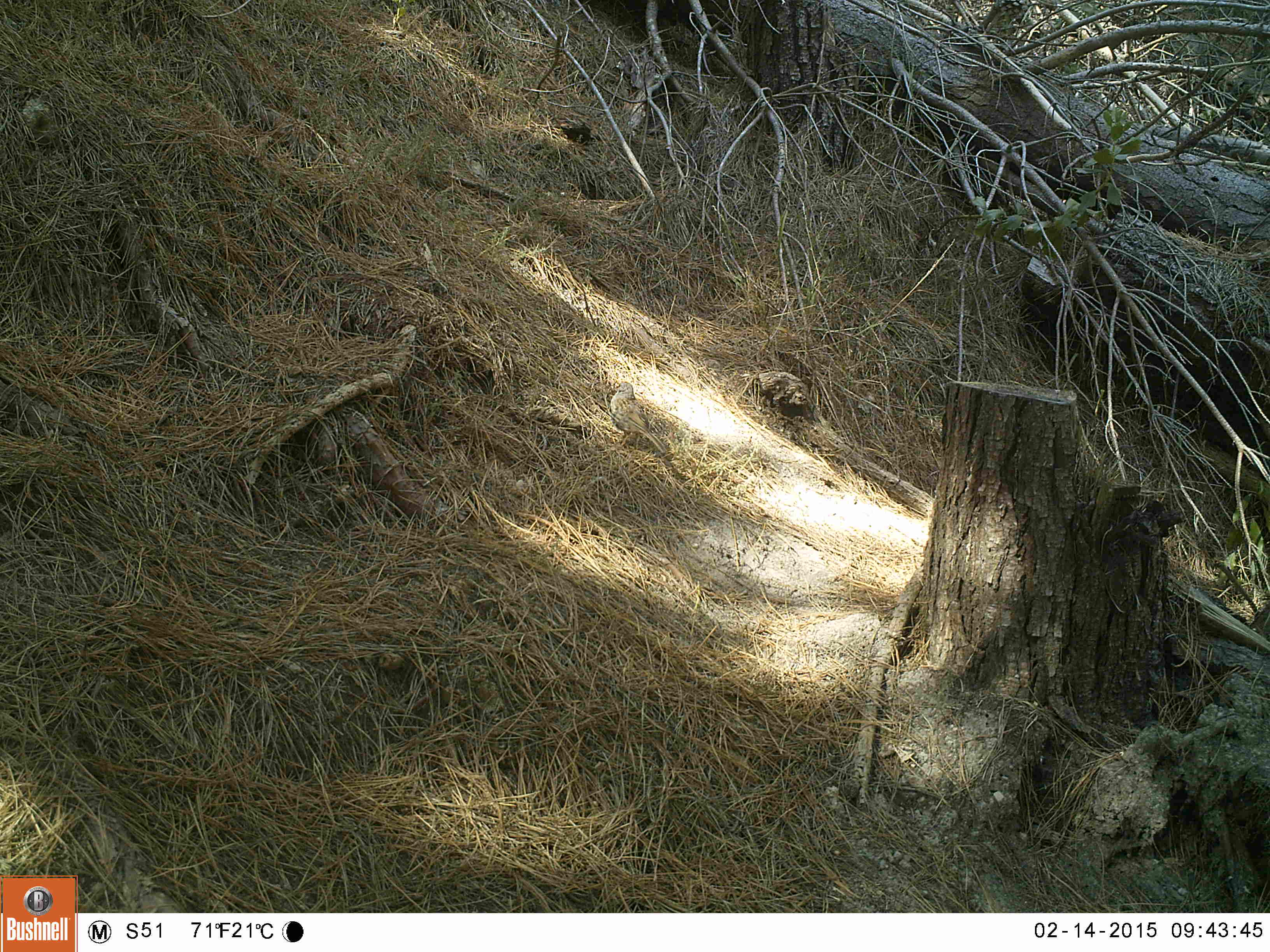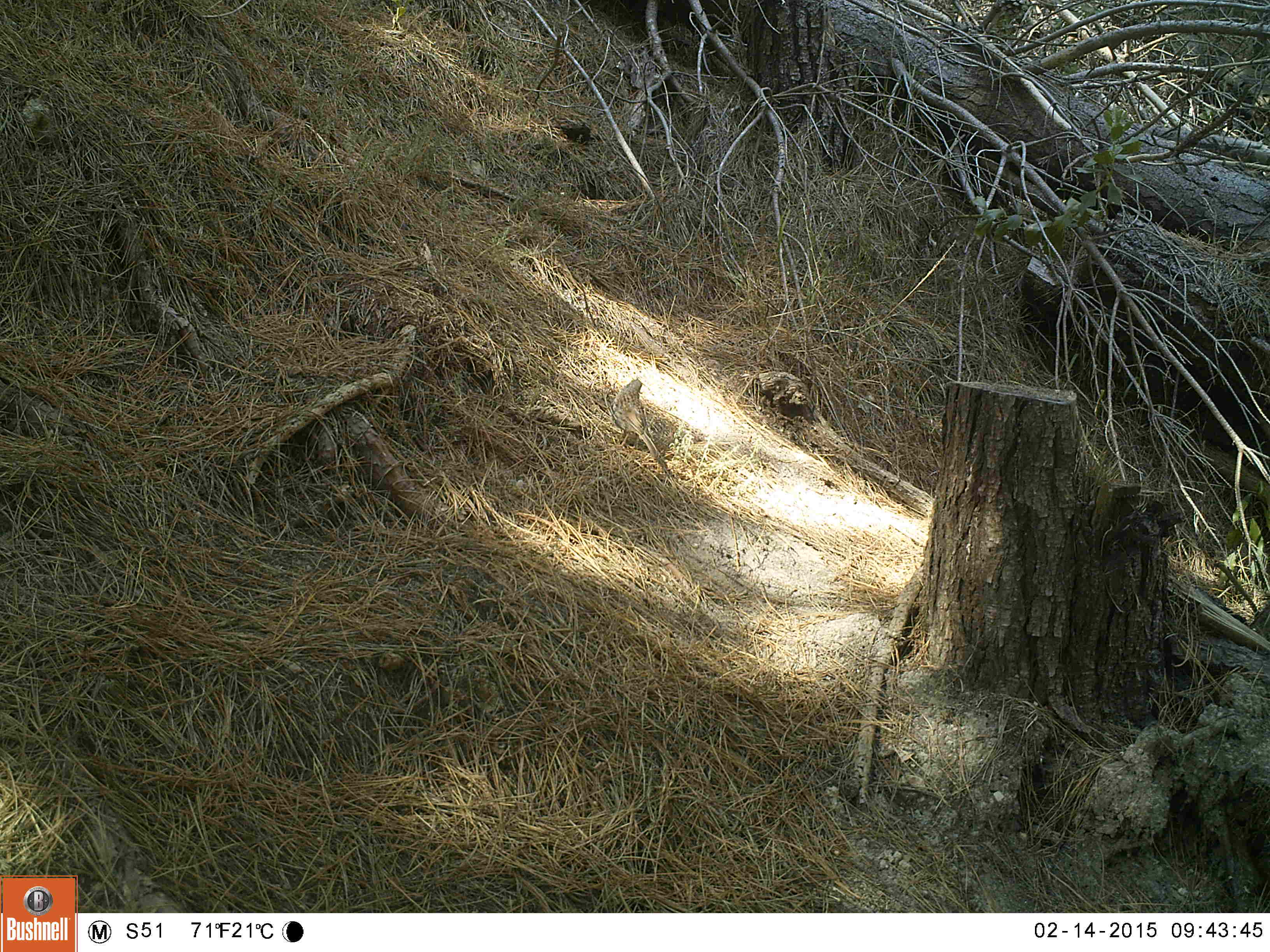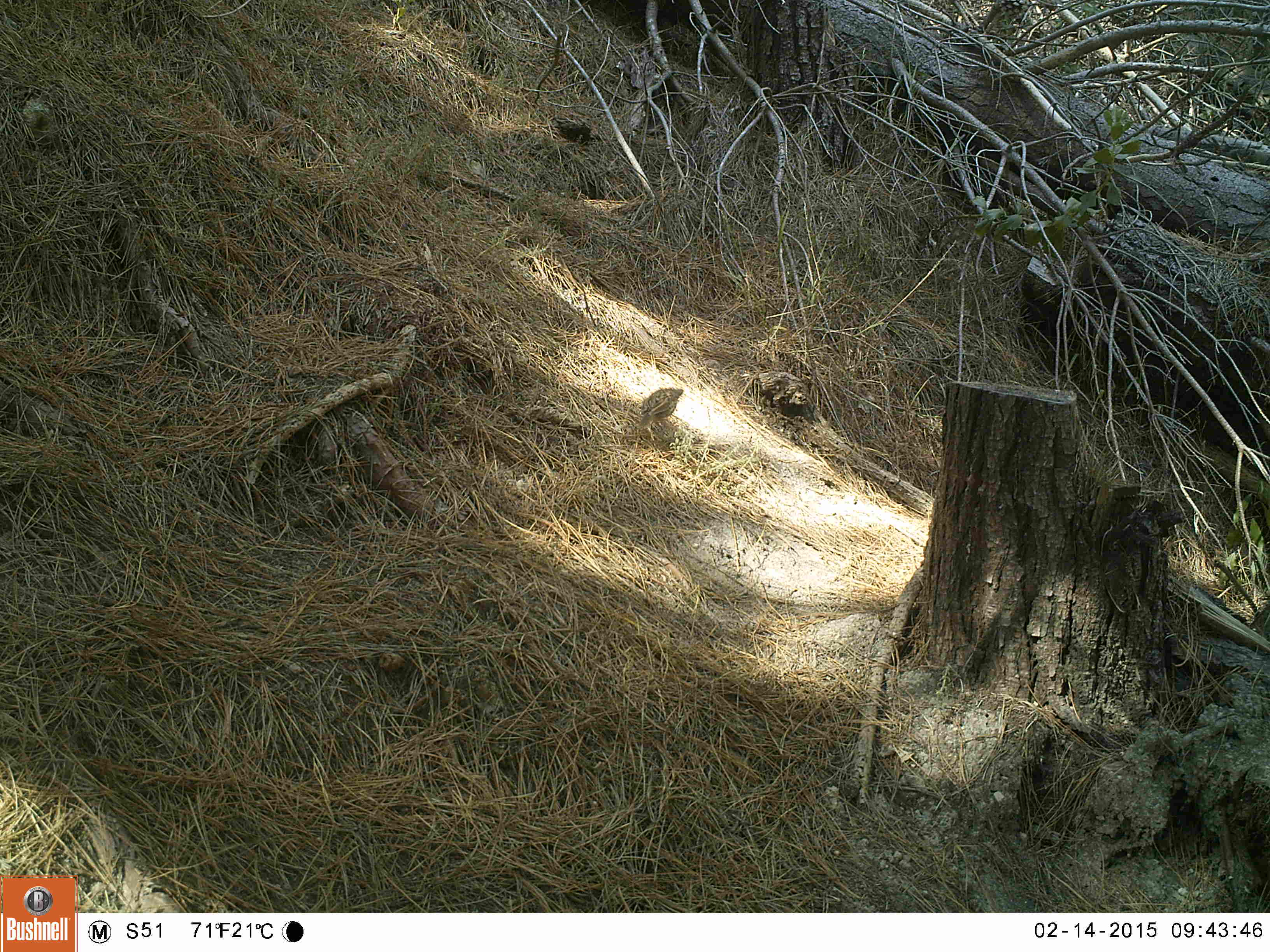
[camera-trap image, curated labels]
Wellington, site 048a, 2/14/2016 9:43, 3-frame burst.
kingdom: Animalia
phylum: Chordata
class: Aves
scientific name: Aves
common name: bird